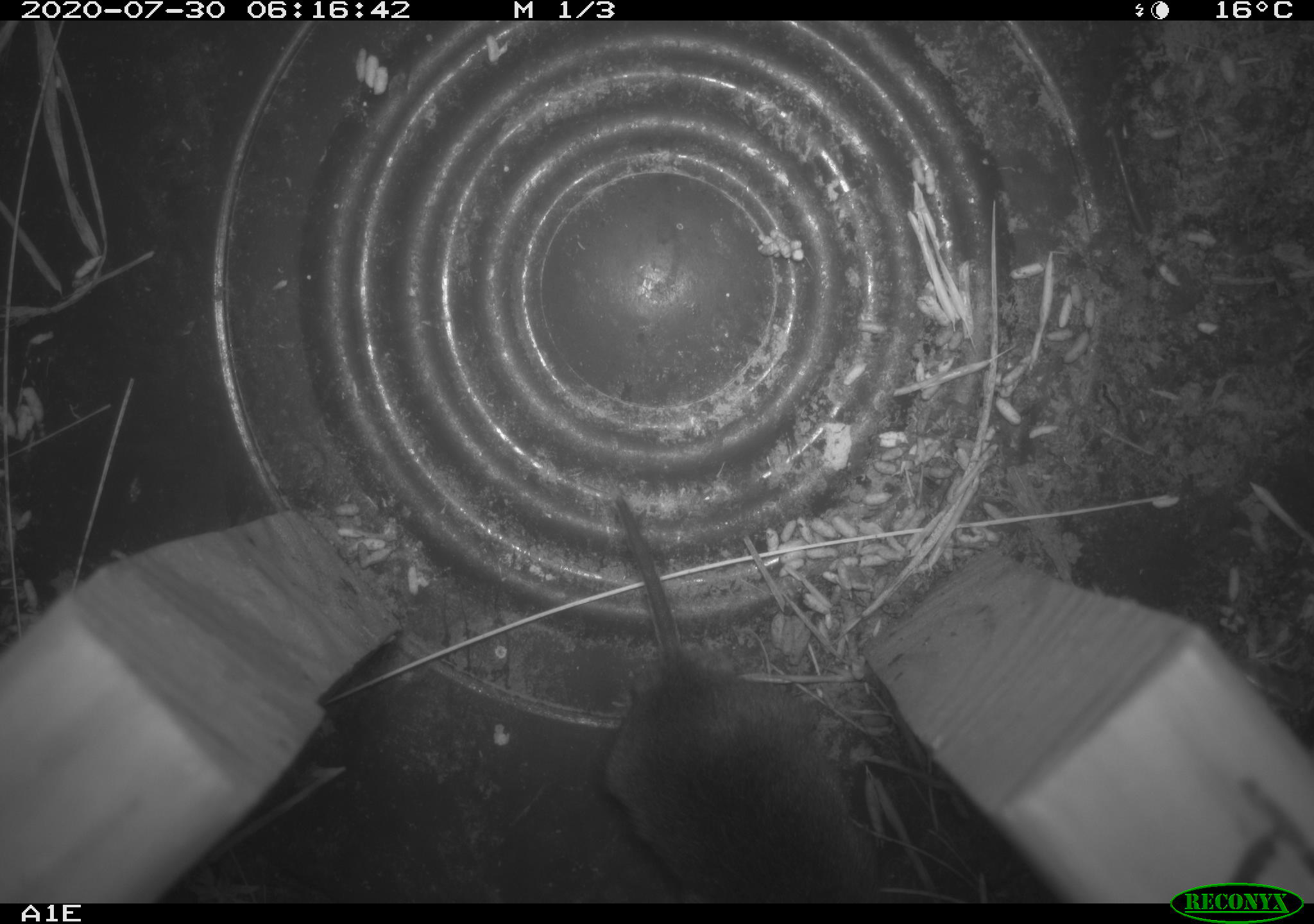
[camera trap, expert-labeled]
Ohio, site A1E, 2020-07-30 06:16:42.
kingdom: Animalia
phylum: Chordata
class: Mammalia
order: Rodentia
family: Cricetidae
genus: Microtus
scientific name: Microtus pennsylvanicus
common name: meadow vole